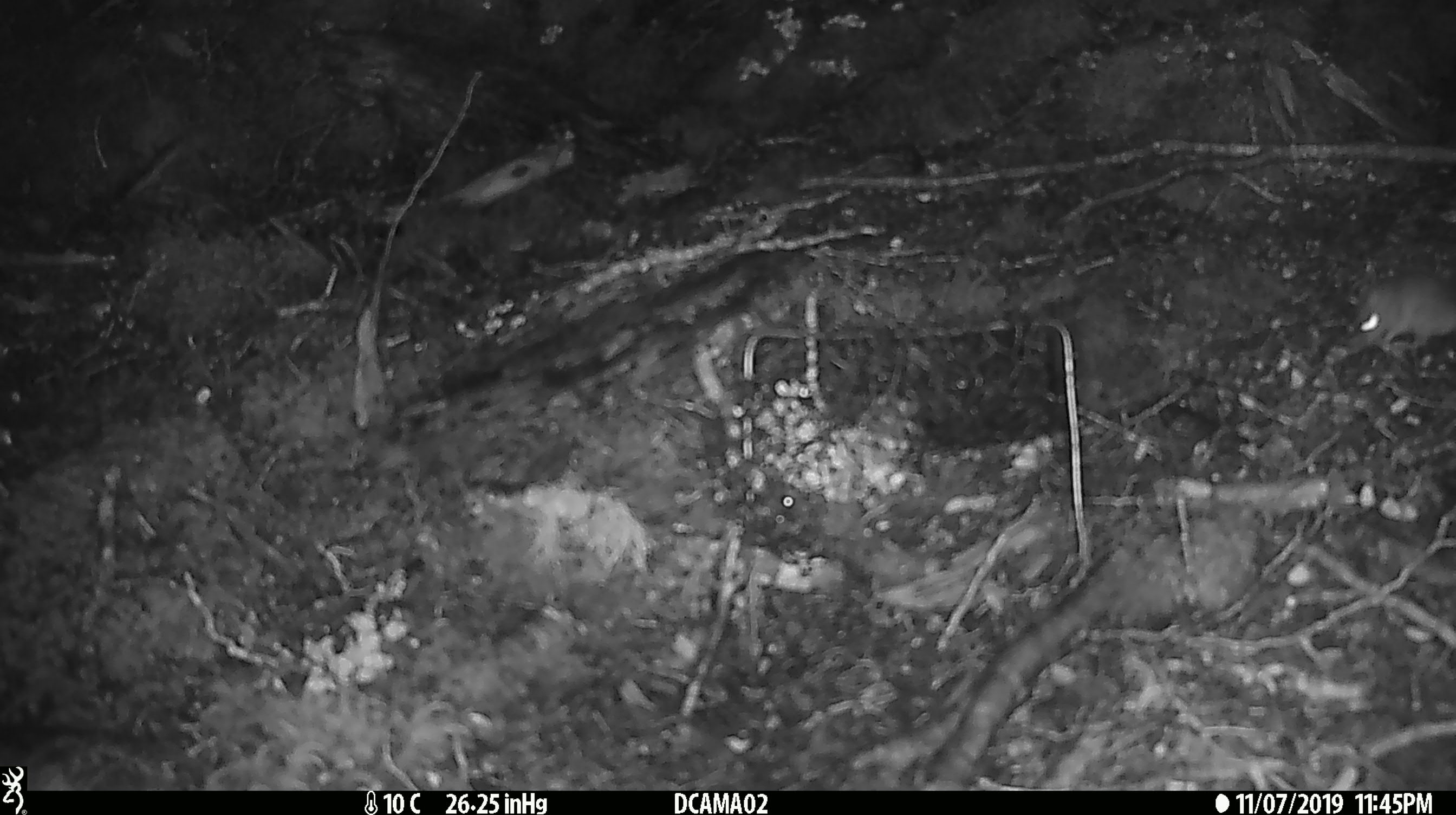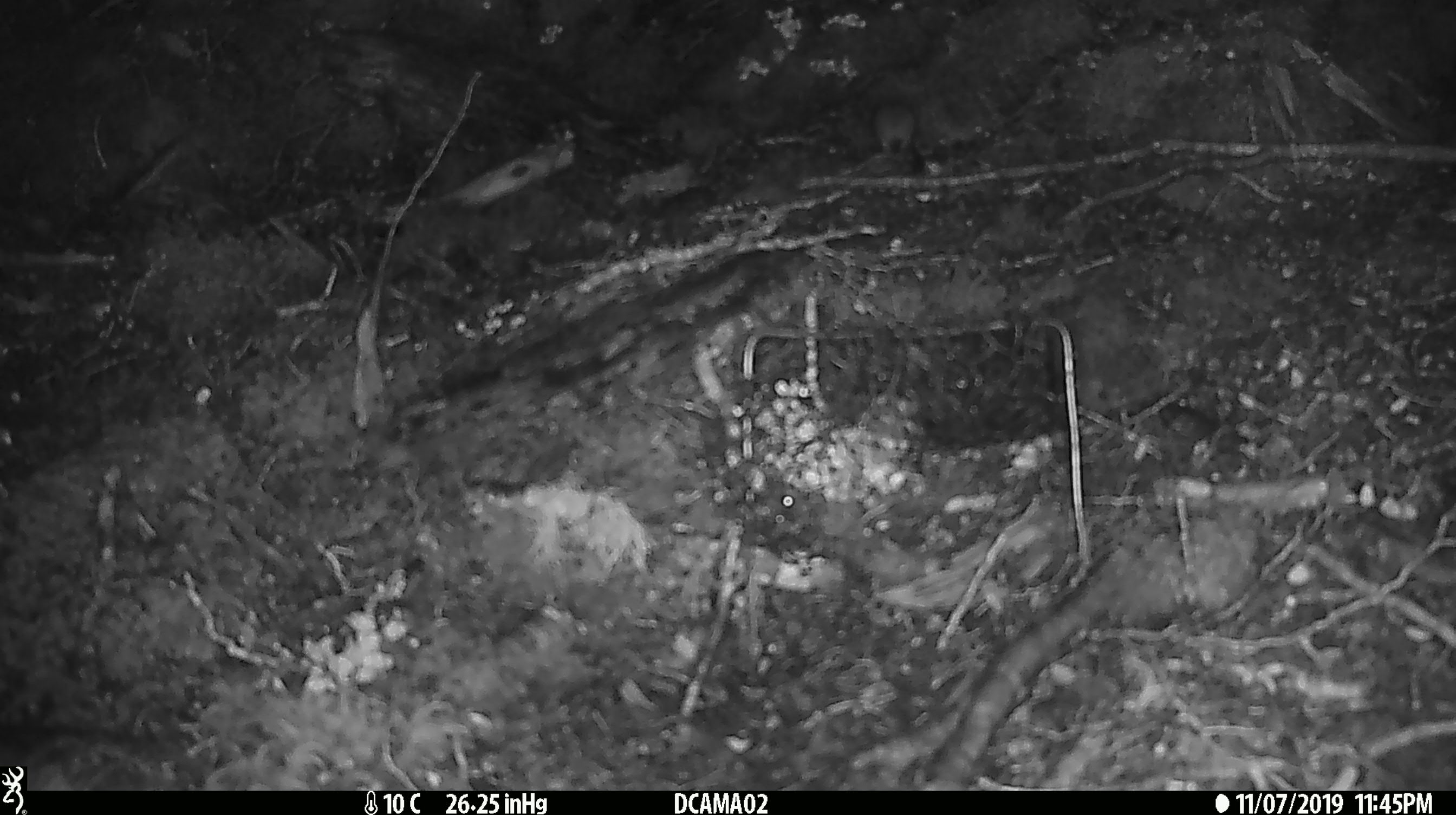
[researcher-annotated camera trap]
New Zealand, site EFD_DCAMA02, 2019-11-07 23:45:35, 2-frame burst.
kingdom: Animalia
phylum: Chordata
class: Mammalia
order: Rodentia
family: Muridae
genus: Mus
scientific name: Mus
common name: mouse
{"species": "mouse (Mus)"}